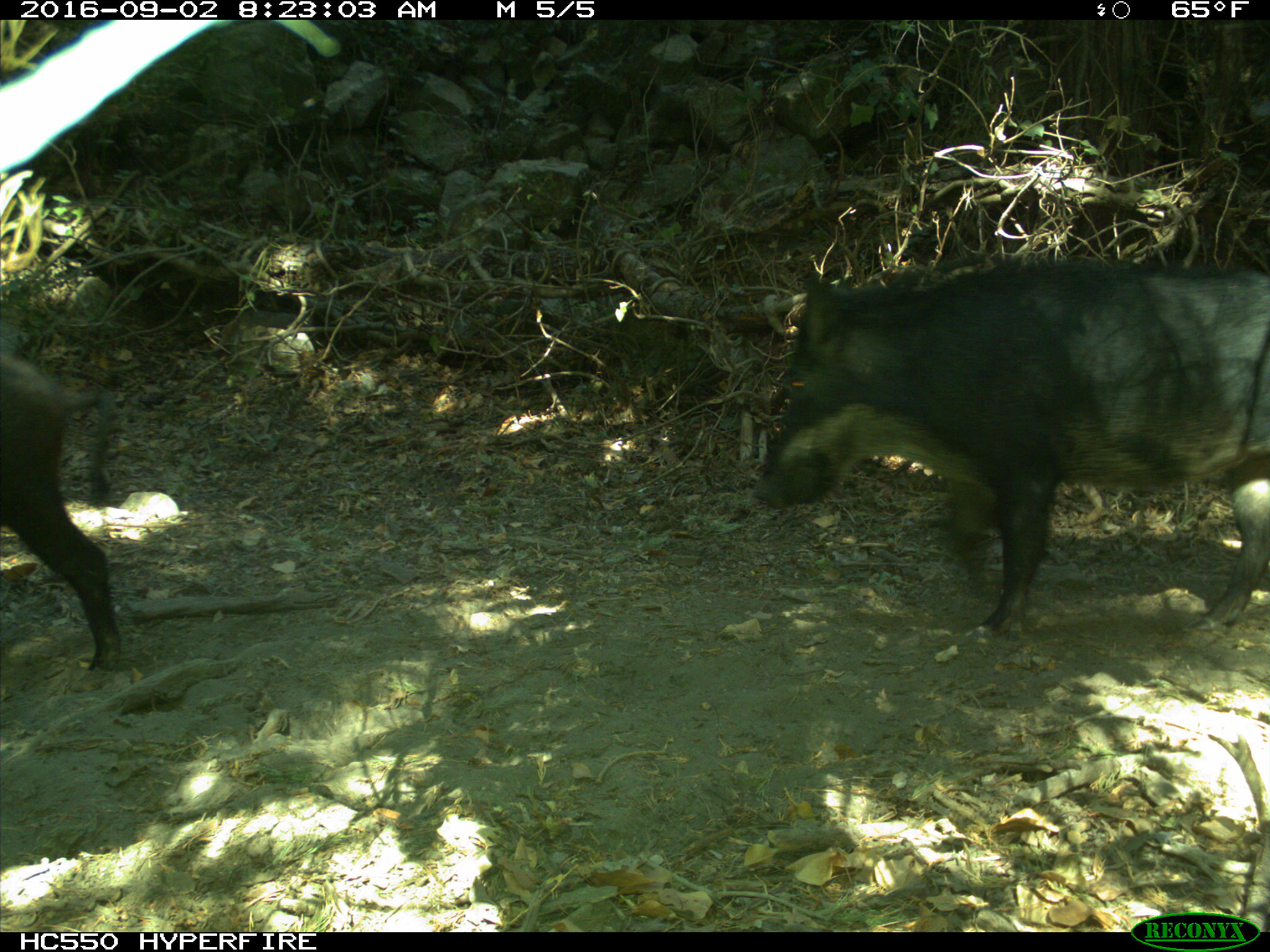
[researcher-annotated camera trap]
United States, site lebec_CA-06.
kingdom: Animalia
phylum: Chordata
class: Mammalia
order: Artiodactyla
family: Suidae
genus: Sus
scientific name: Sus scrofa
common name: wild boar